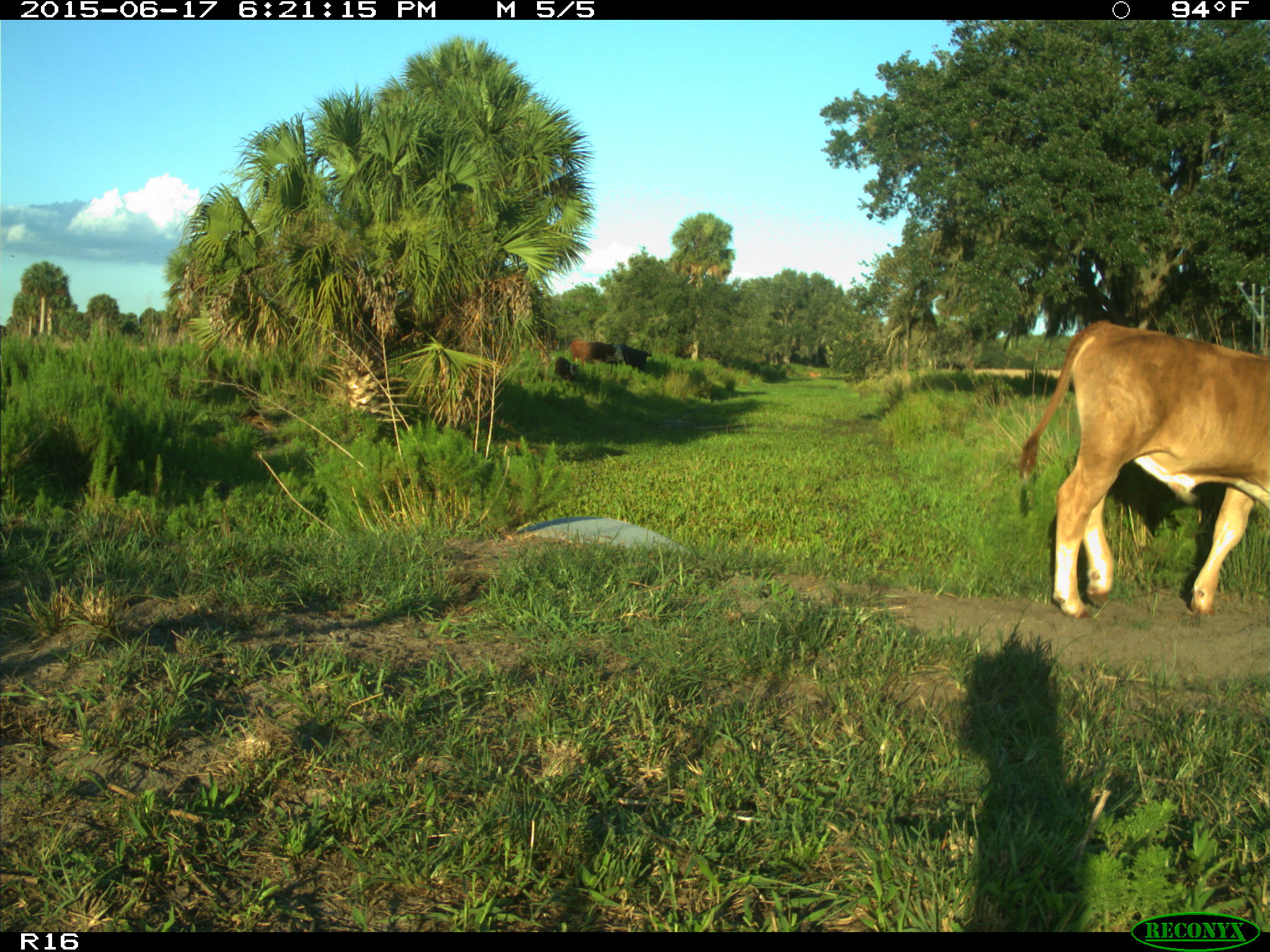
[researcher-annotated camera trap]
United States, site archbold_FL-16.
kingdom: Animalia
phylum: Chordata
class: Mammalia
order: Artiodactyla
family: Bovidae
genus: Bos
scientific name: Bos taurus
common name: domestic cow